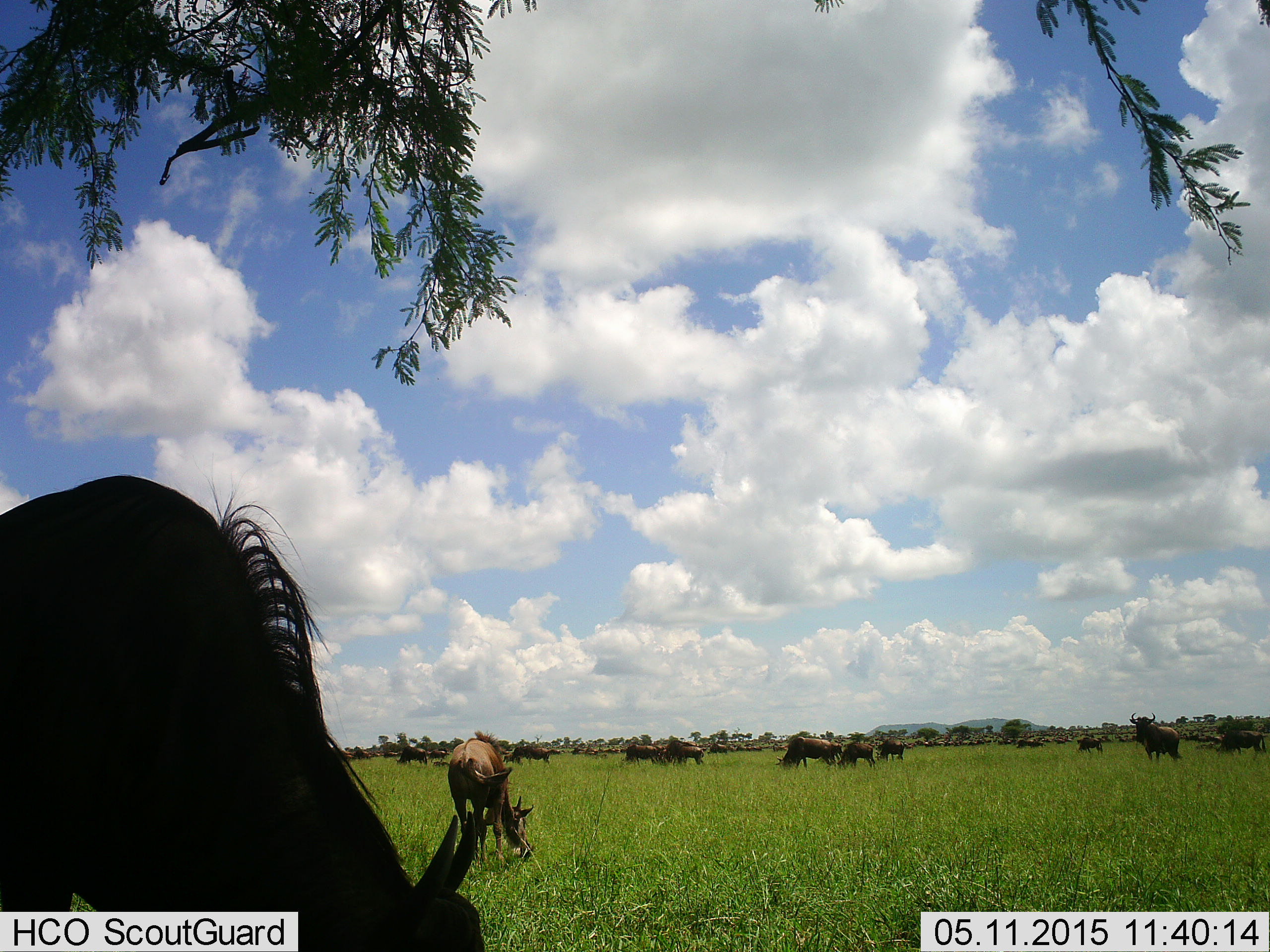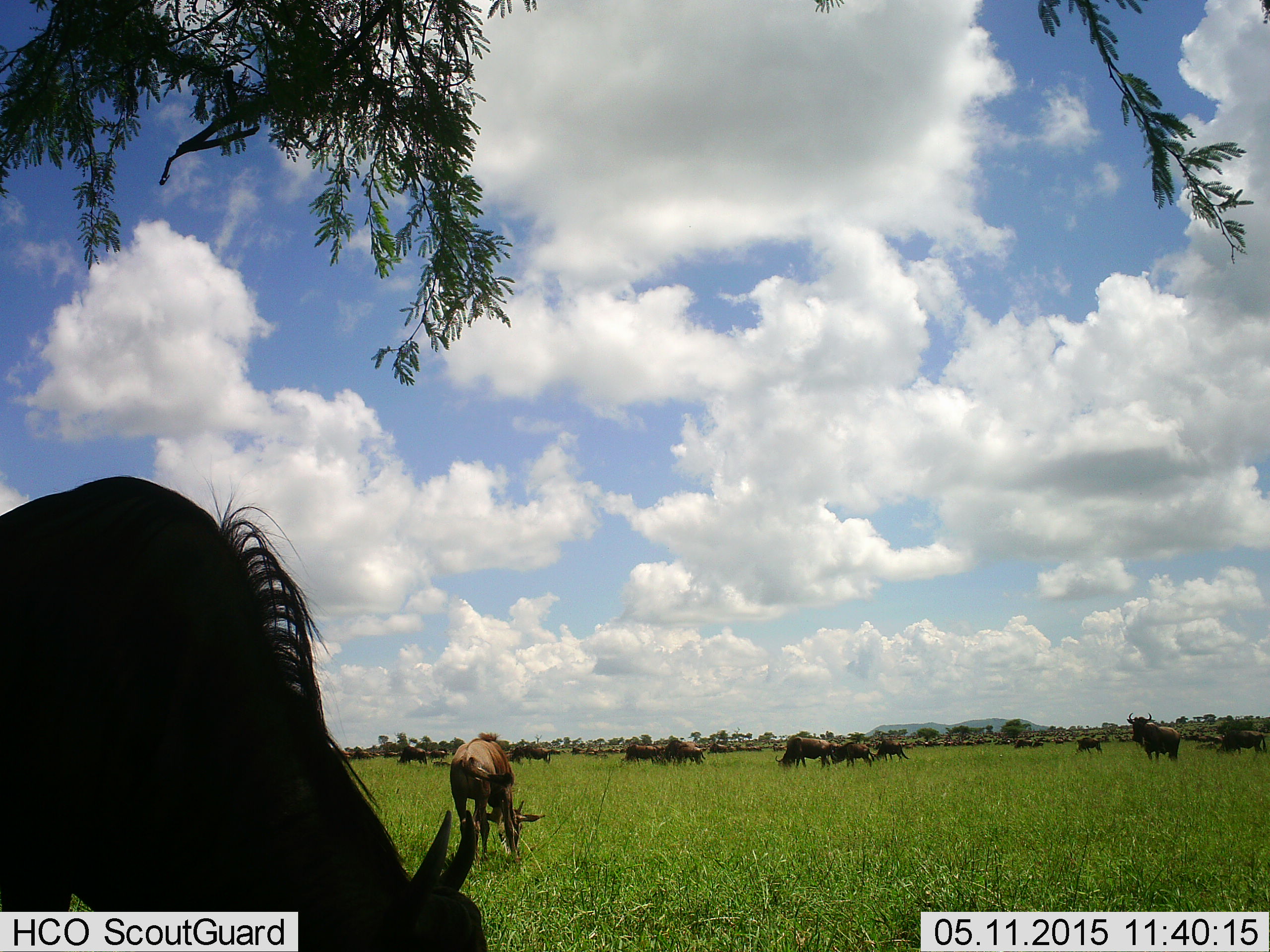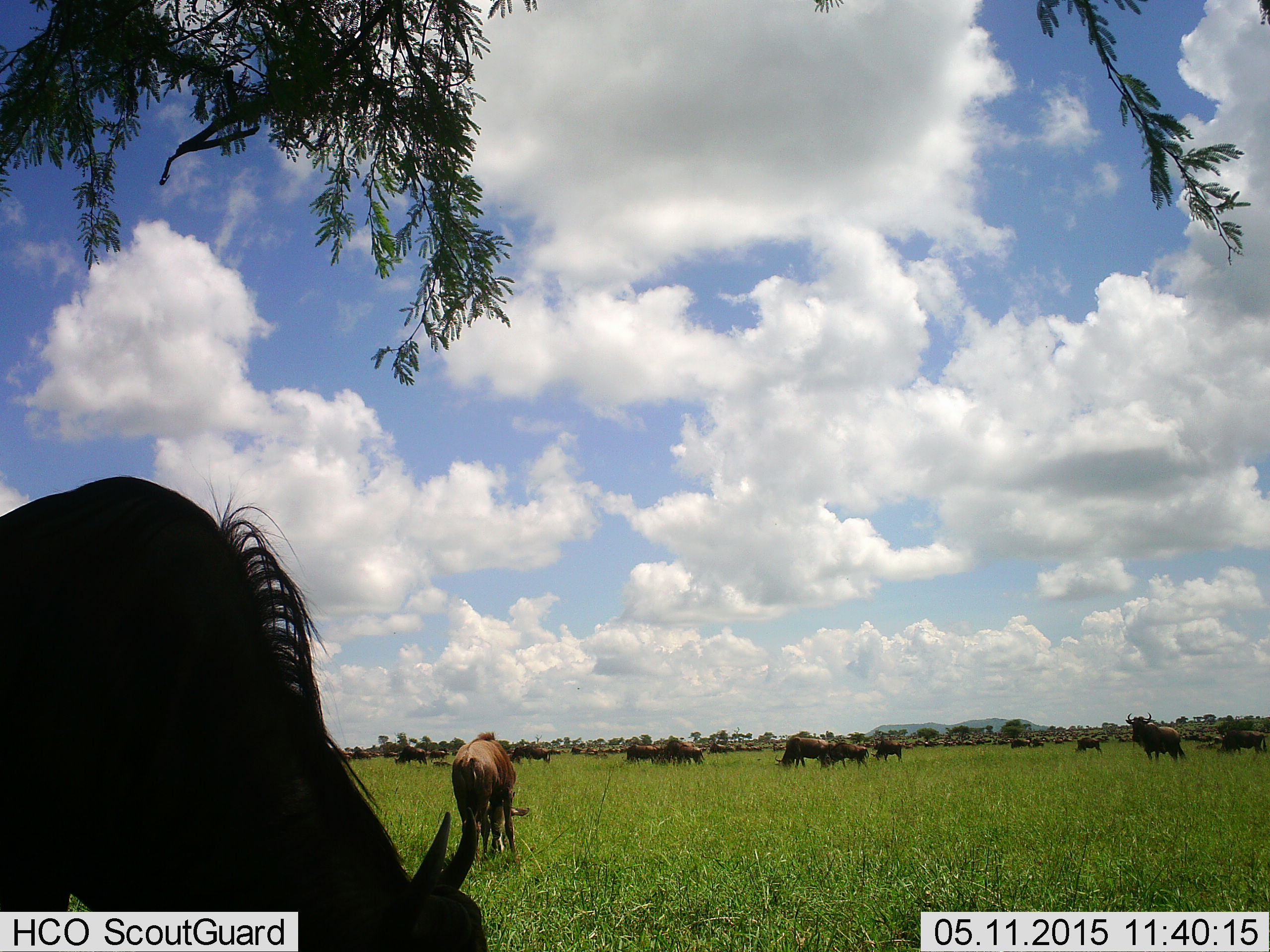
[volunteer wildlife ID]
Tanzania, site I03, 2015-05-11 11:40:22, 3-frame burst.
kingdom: Animalia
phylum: Chordata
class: Mammalia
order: Artiodactyla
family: Bovidae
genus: Connochaetes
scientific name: Connochaetes taurinus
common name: blue wildebeest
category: wildebeest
Wildebeest (blue wildebeest) (Connochaetes taurinus), count 11-50. Behavior (volunteer vote fractions): standing 67%, resting 8%, moving 42%, interacting 17%. Young present (vote fraction): 17%. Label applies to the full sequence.